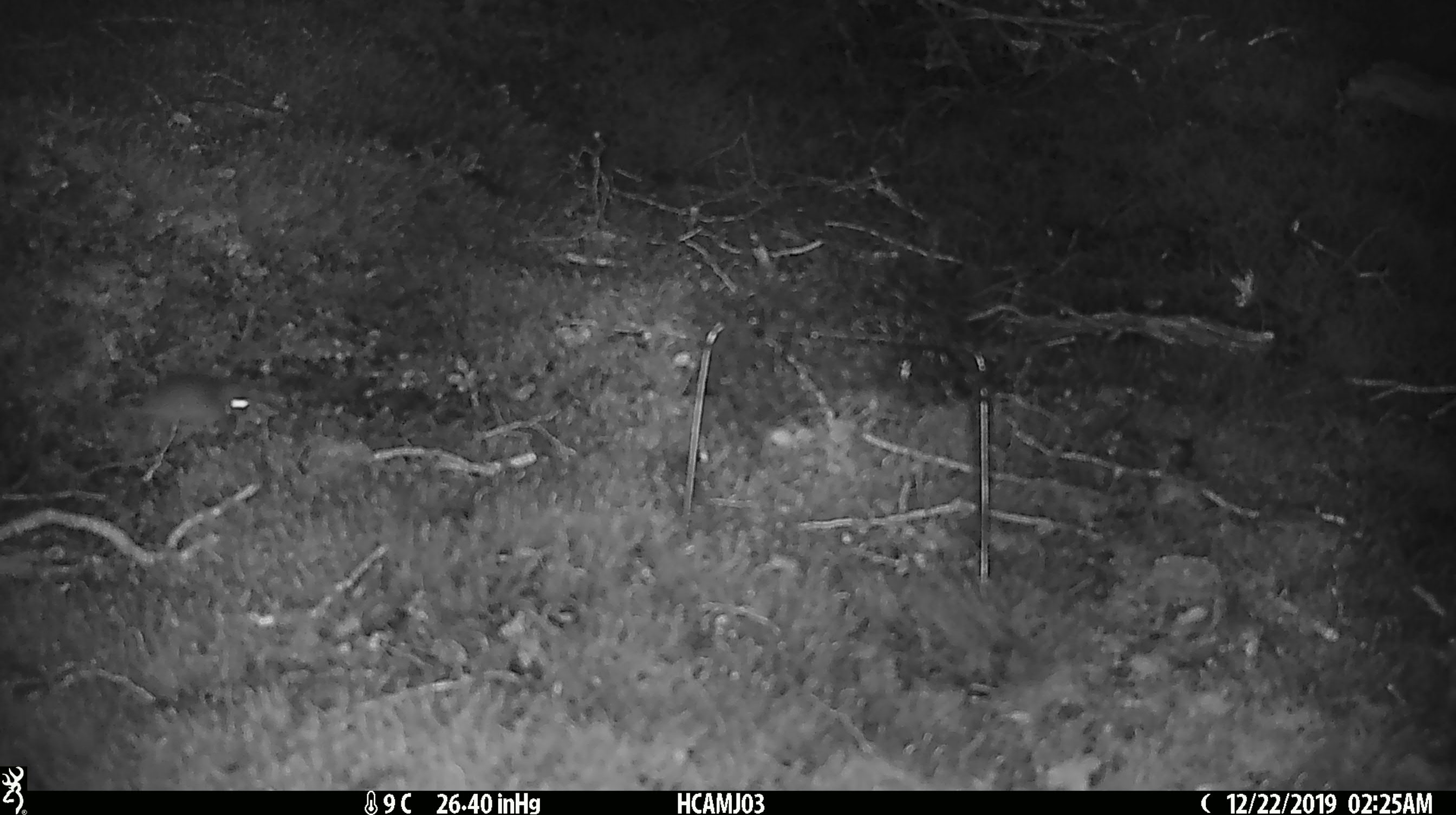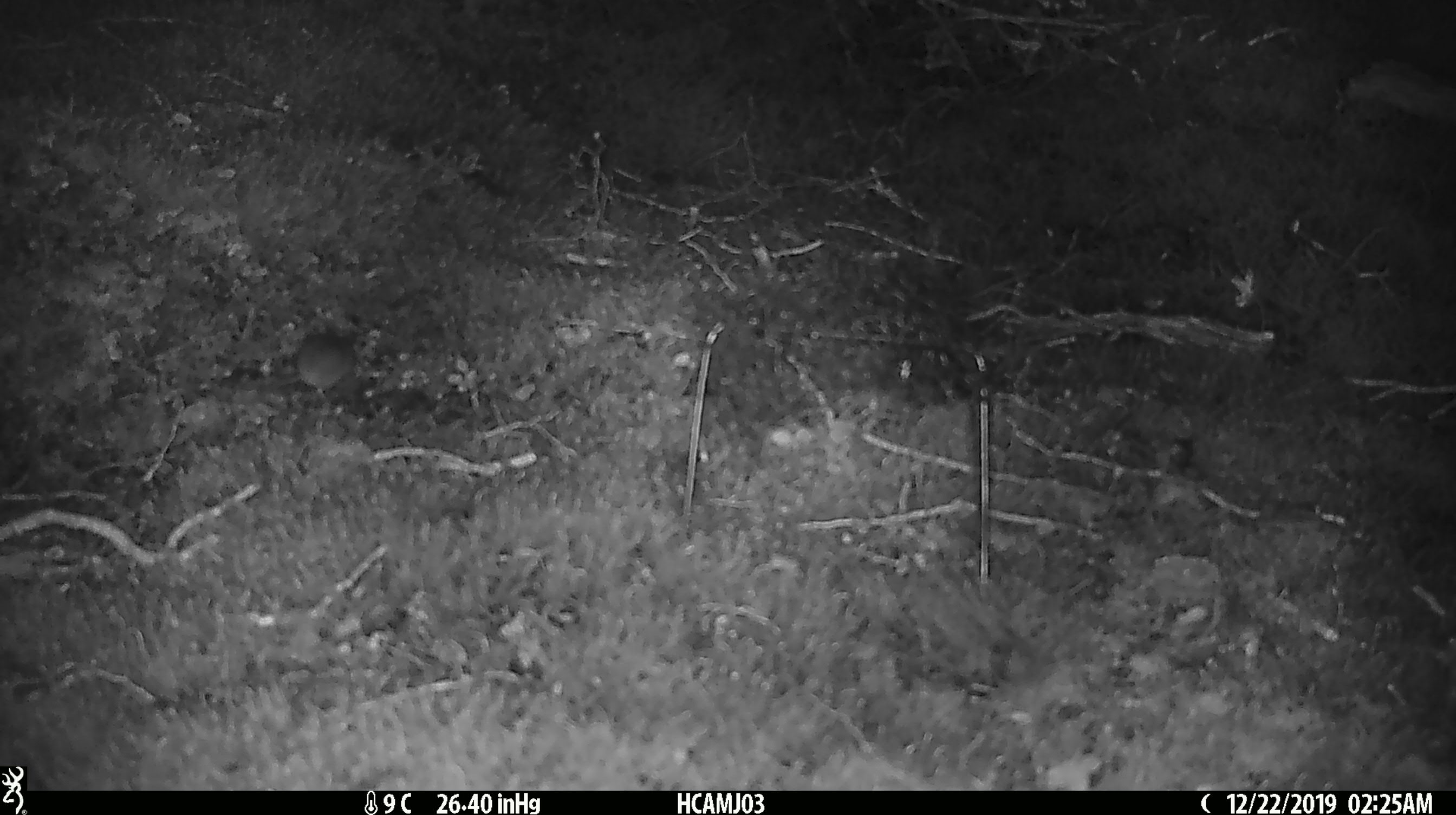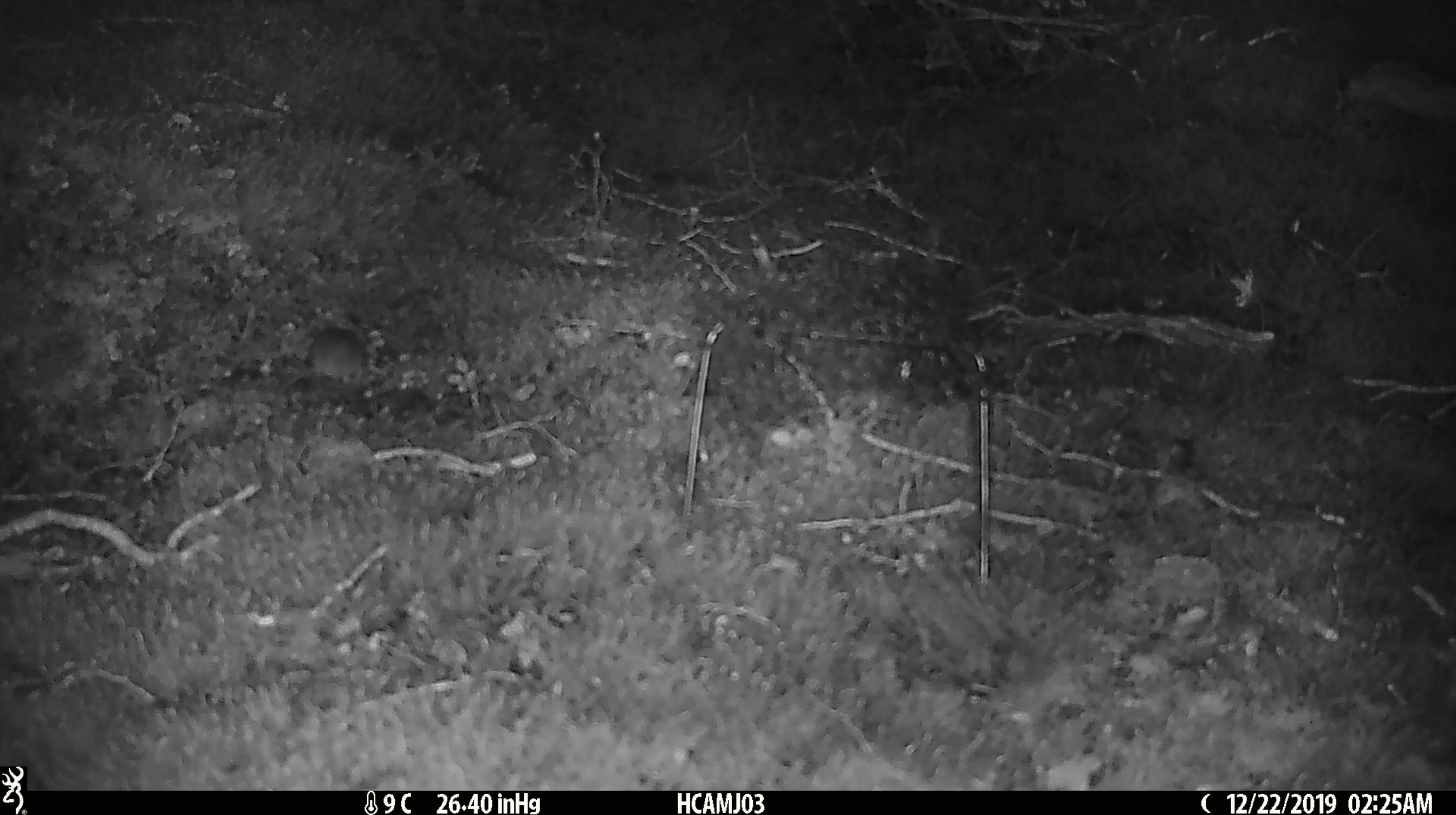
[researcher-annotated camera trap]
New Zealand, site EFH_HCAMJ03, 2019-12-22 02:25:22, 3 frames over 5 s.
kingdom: Animalia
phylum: Chordata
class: Mammalia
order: Rodentia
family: Muridae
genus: Mus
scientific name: Mus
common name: mouse